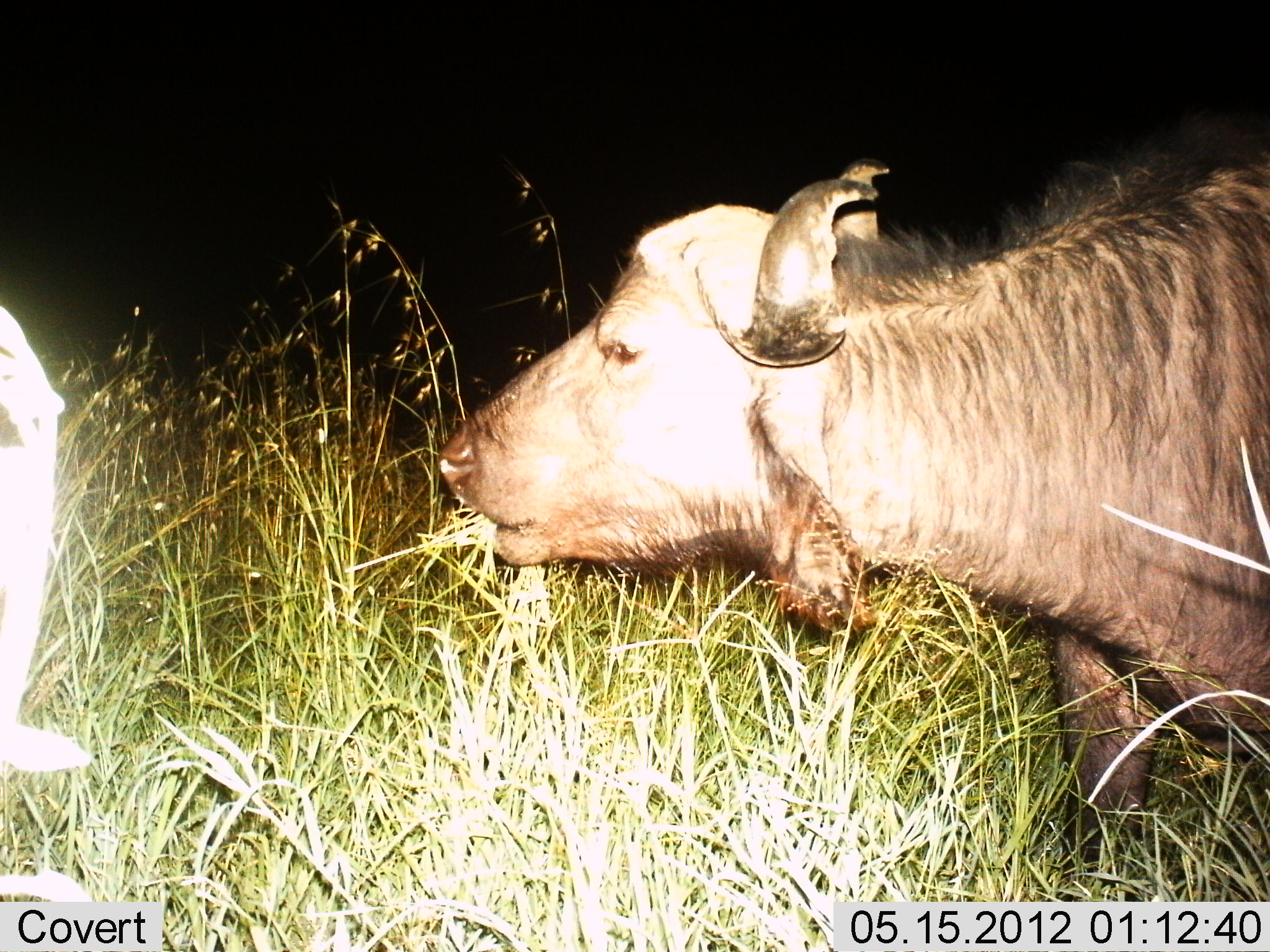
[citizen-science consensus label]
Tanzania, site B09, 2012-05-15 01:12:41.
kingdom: Animalia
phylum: Chordata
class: Mammalia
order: Artiodactyla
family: Bovidae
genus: Syncerus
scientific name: Syncerus caffer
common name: cape buffalo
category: buffalo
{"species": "buffalo (cape buffalo) (Syncerus caffer)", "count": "1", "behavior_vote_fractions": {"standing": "18%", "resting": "0%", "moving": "0%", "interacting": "0%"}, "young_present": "6%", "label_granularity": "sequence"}